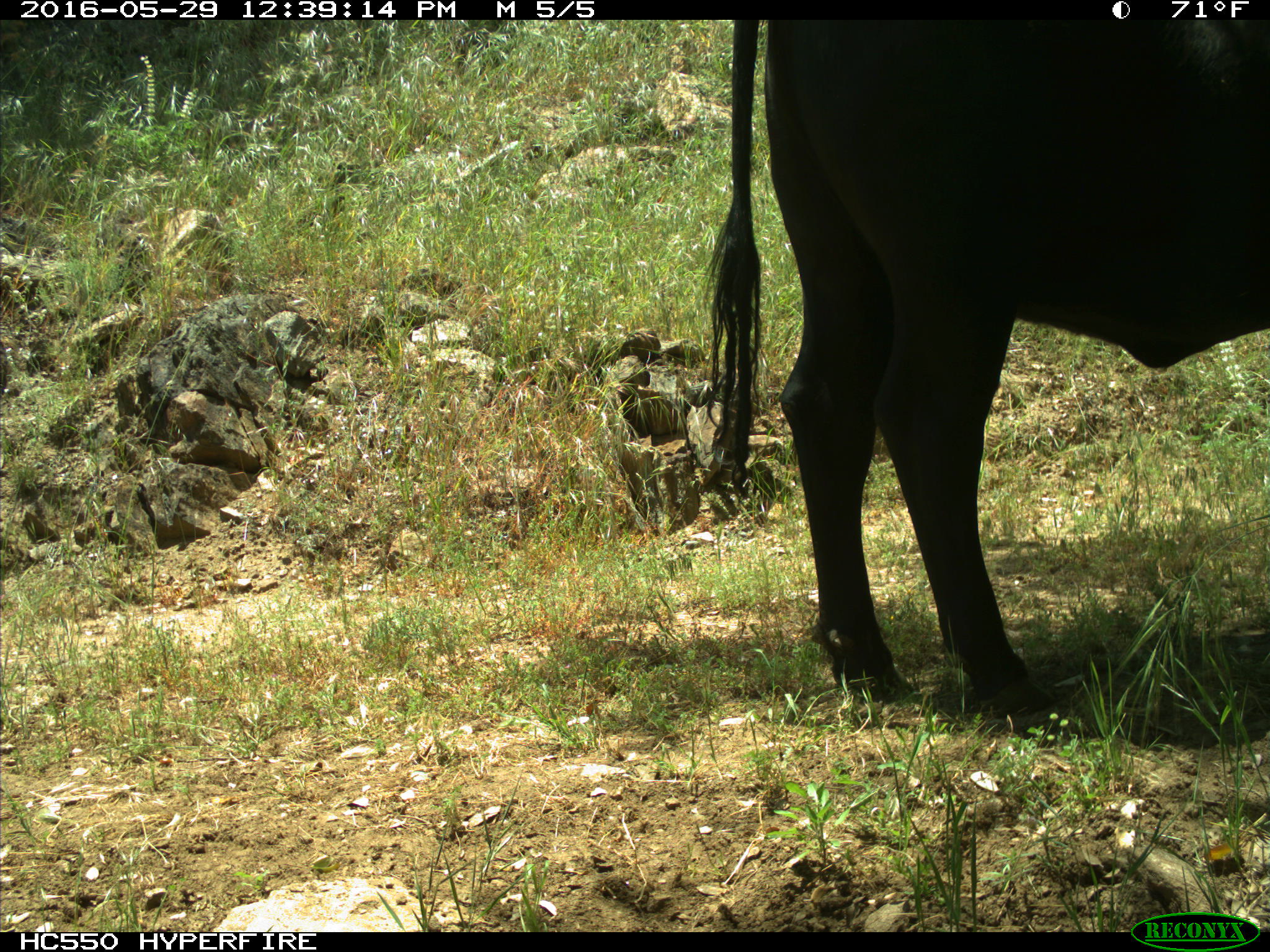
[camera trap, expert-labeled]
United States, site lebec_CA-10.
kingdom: Animalia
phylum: Chordata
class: Mammalia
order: Artiodactyla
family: Bovidae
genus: Bos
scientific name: Bos taurus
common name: domestic cow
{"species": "Bos taurus (domestic cow)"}